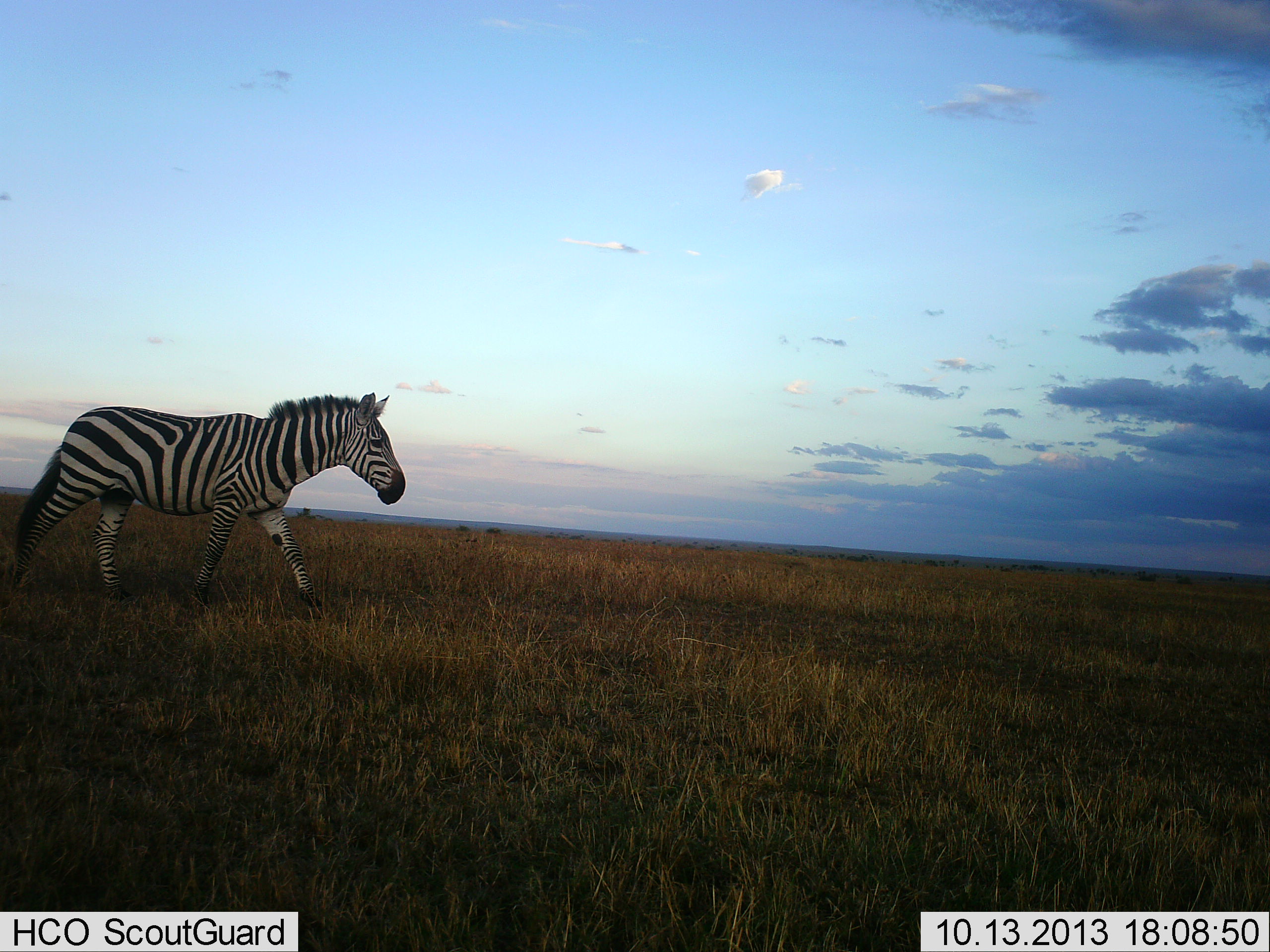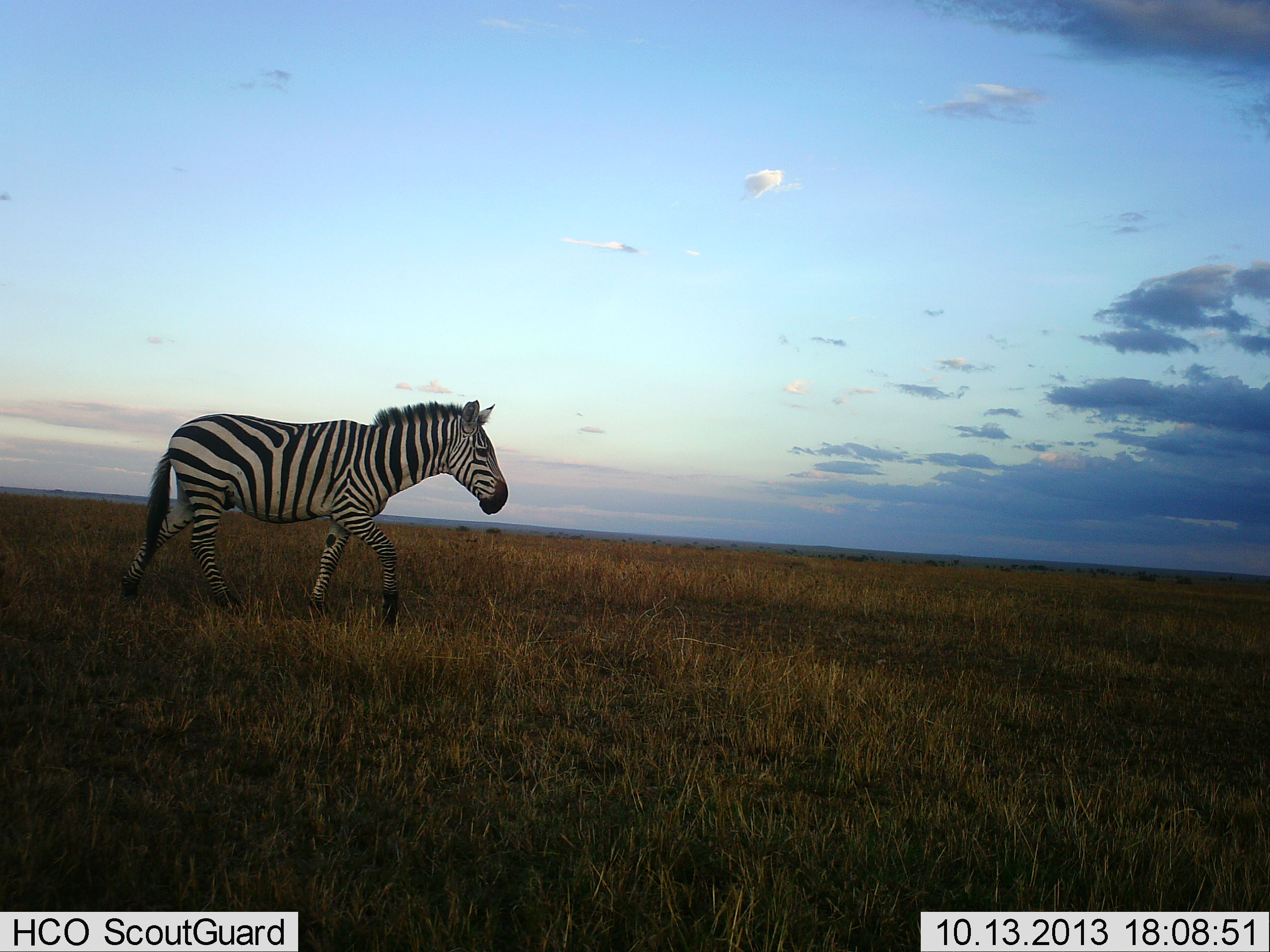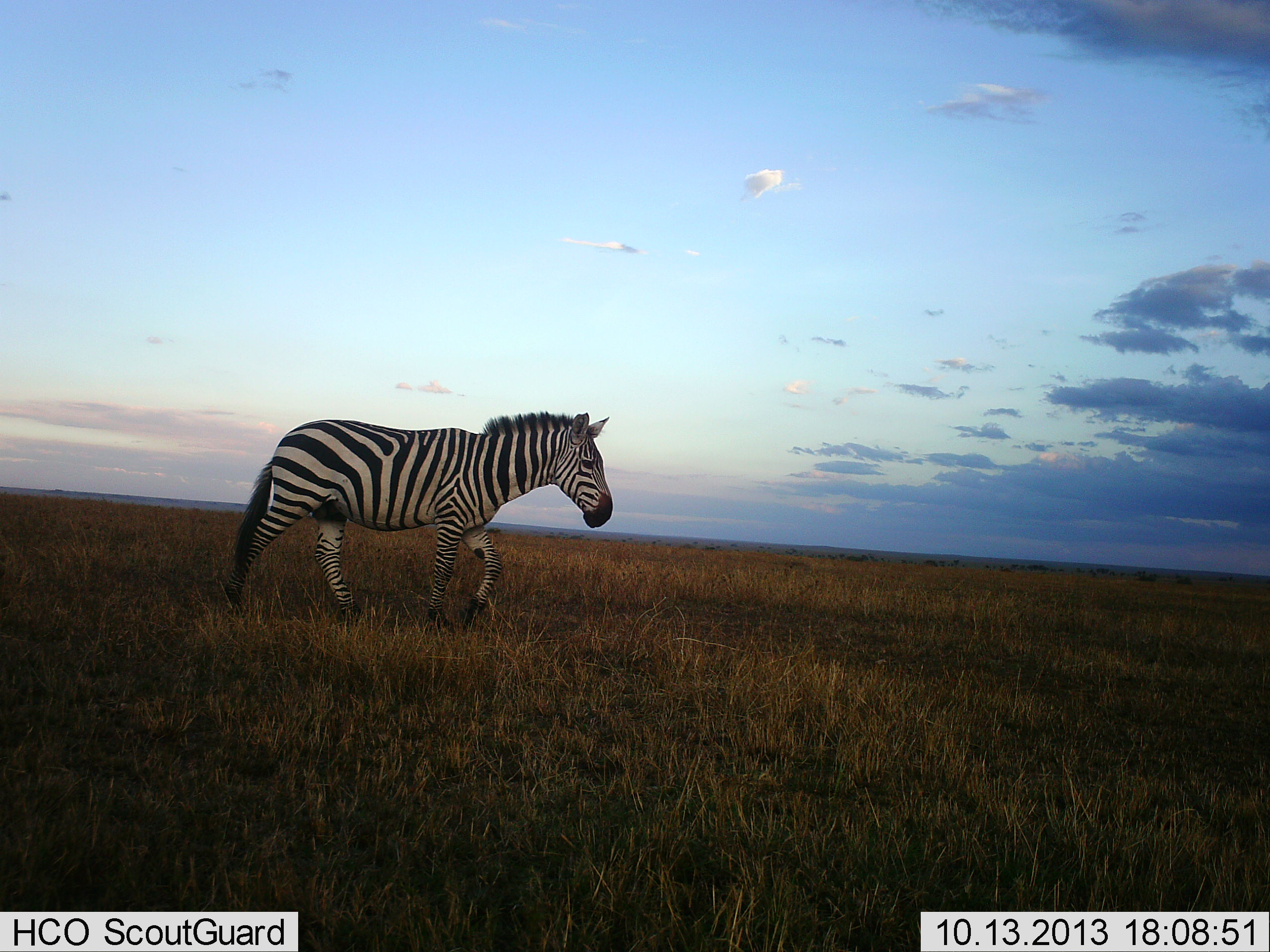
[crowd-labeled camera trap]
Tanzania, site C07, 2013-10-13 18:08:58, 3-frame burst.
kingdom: Animalia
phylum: Chordata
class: Mammalia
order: Perissodactyla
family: Equidae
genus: Equus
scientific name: Equus quagga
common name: plains zebra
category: zebra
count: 1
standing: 0%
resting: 0%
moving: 100%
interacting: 0%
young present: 0%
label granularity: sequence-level